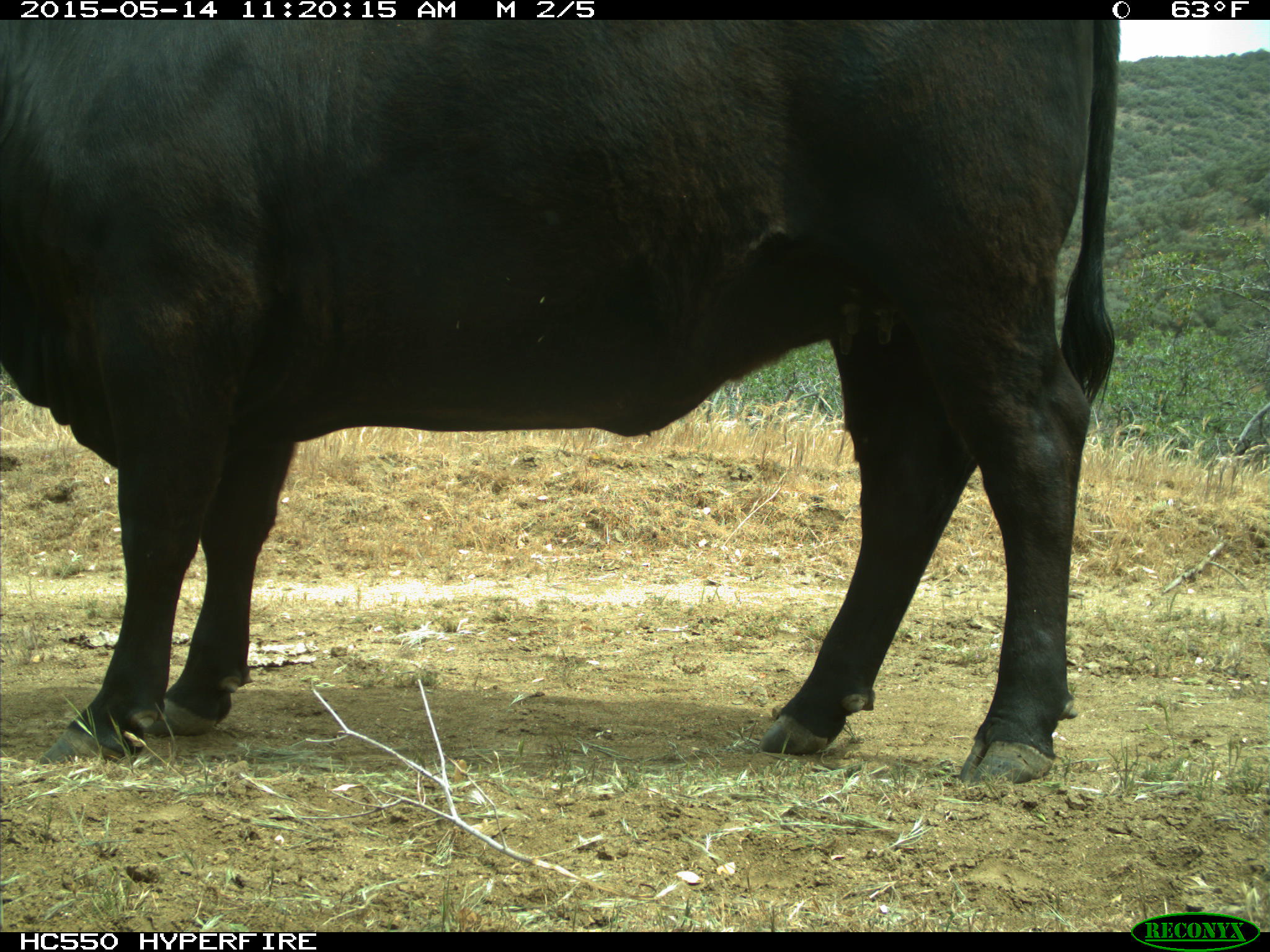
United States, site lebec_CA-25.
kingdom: Animalia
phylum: Chordata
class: Mammalia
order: Artiodactyla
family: Bovidae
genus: Bos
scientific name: Bos taurus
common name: domestic cow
Bos taurus (domestic cow).